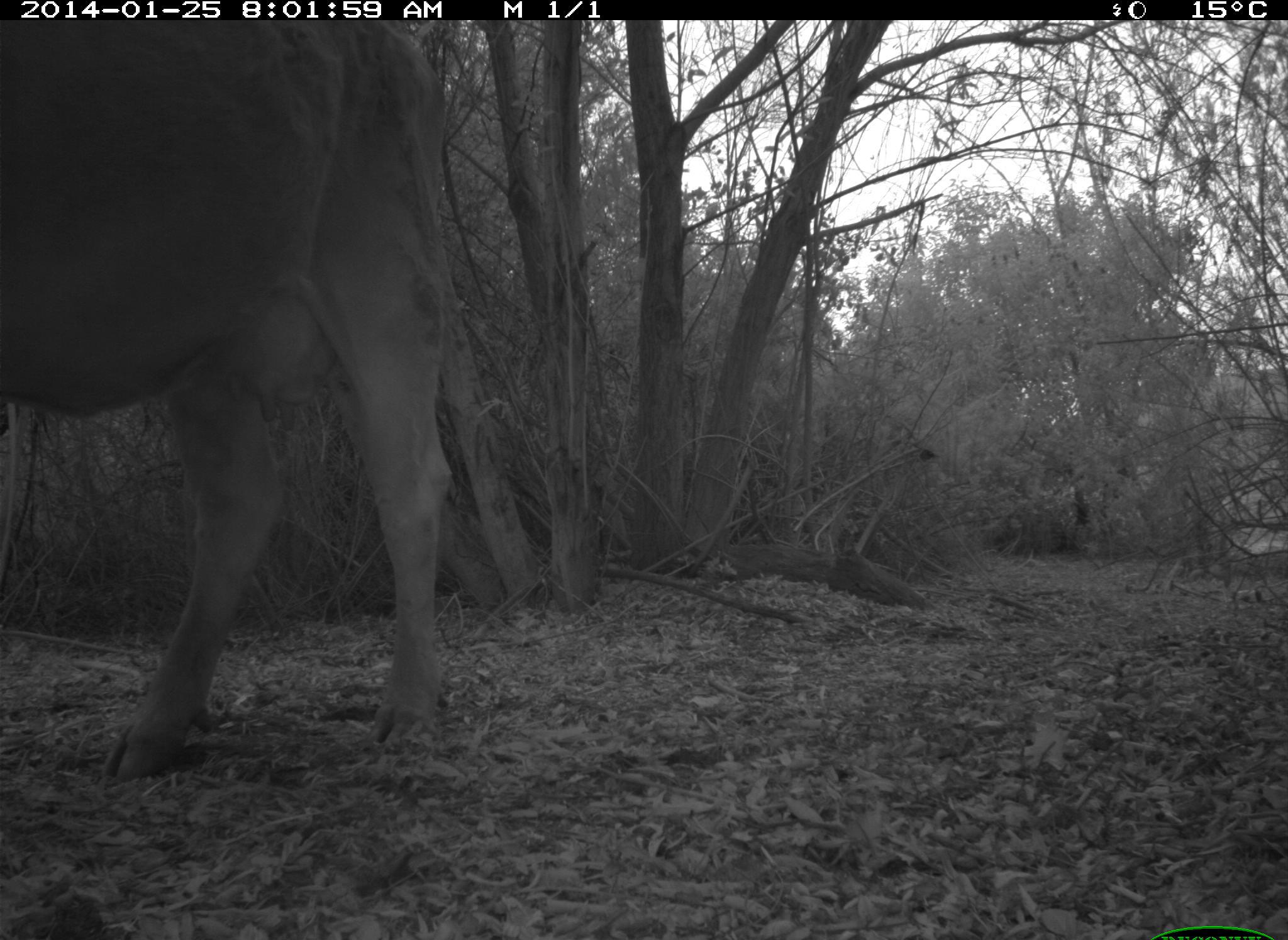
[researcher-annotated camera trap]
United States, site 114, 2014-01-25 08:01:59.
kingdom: Animalia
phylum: Chordata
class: Mammalia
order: Artiodactyla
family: Bovidae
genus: Bos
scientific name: Bos taurus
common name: cow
Cow (Bos taurus).